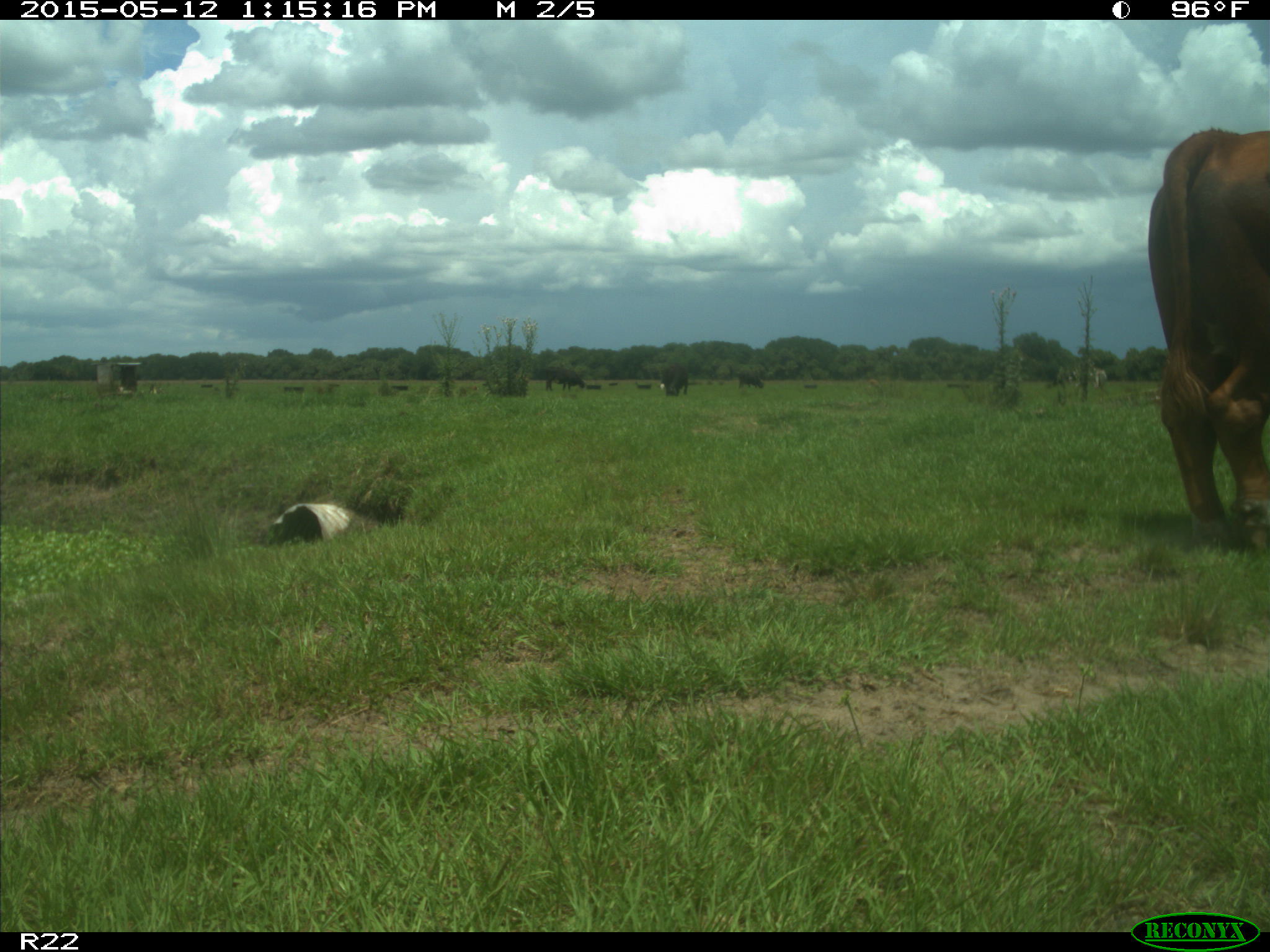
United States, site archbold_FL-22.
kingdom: Animalia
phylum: Chordata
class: Mammalia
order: Artiodactyla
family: Bovidae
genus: Bos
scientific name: Bos taurus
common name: domestic cow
Bos taurus (domestic cow).